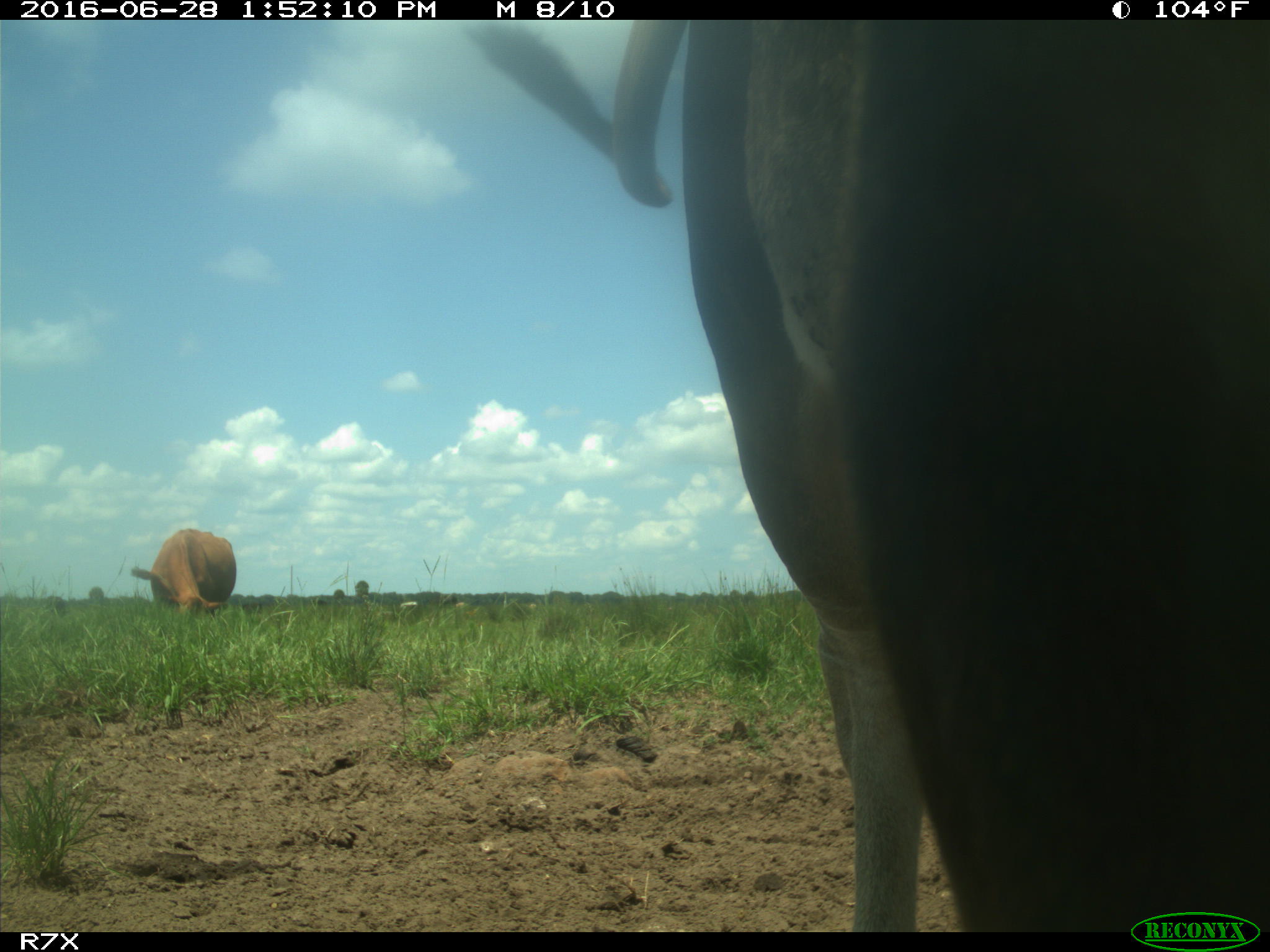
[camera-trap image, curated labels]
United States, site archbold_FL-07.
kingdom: Animalia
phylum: Chordata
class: Mammalia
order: Artiodactyla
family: Bovidae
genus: Bos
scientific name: Bos taurus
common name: domestic cow